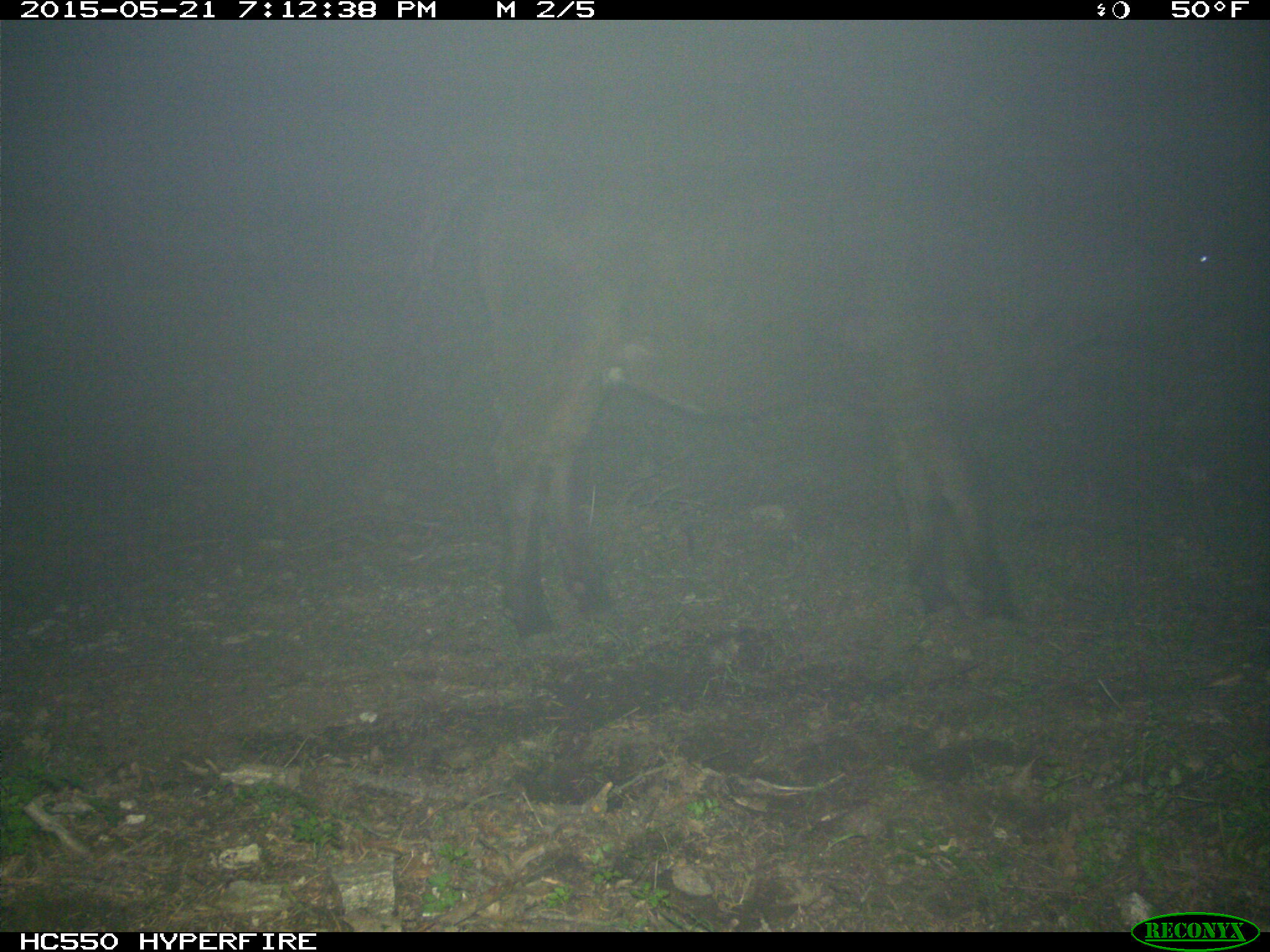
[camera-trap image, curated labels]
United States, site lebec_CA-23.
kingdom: Animalia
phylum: Chordata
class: Mammalia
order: Artiodactyla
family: Bovidae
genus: Bos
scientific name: Bos taurus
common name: domestic cow